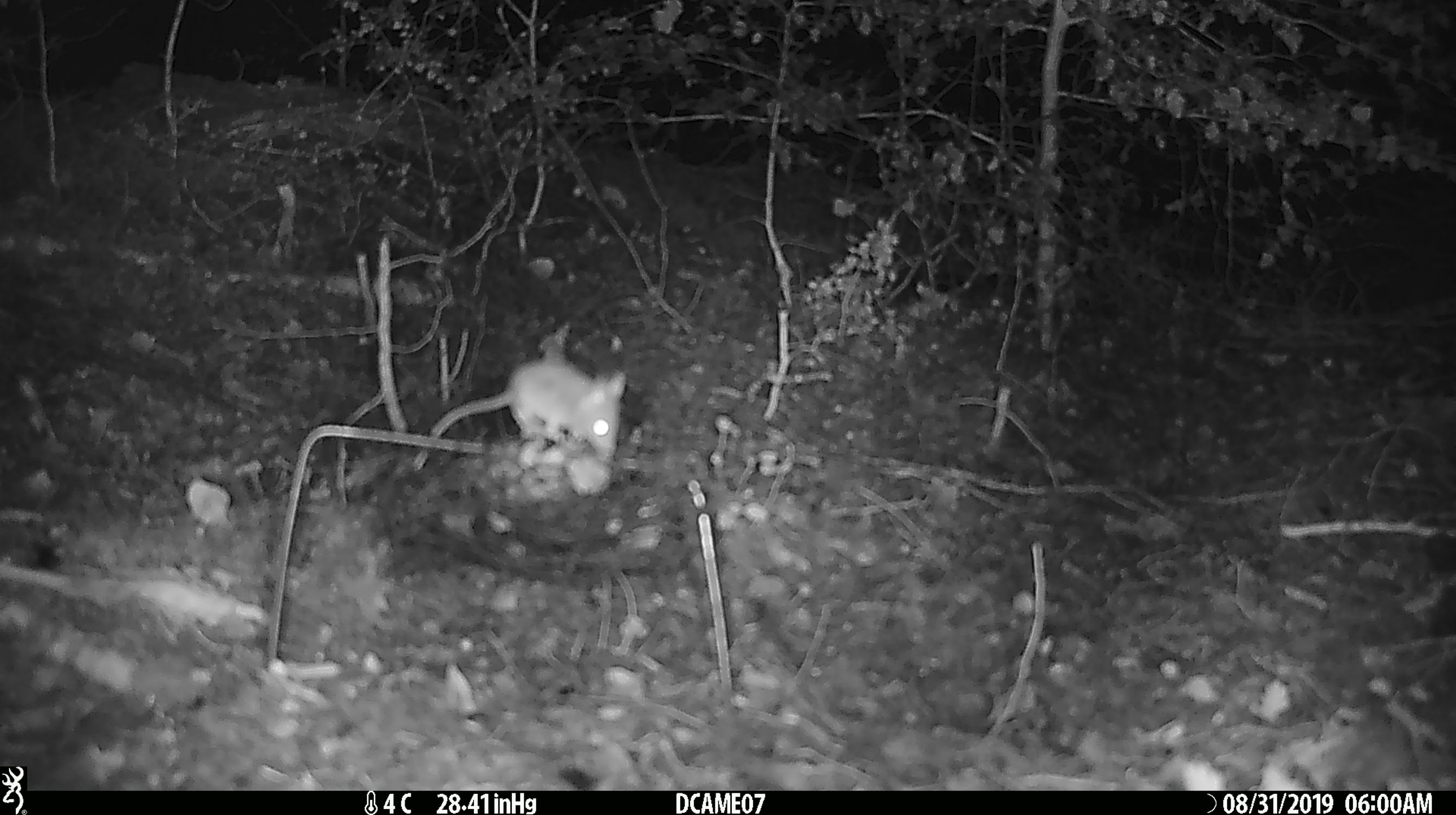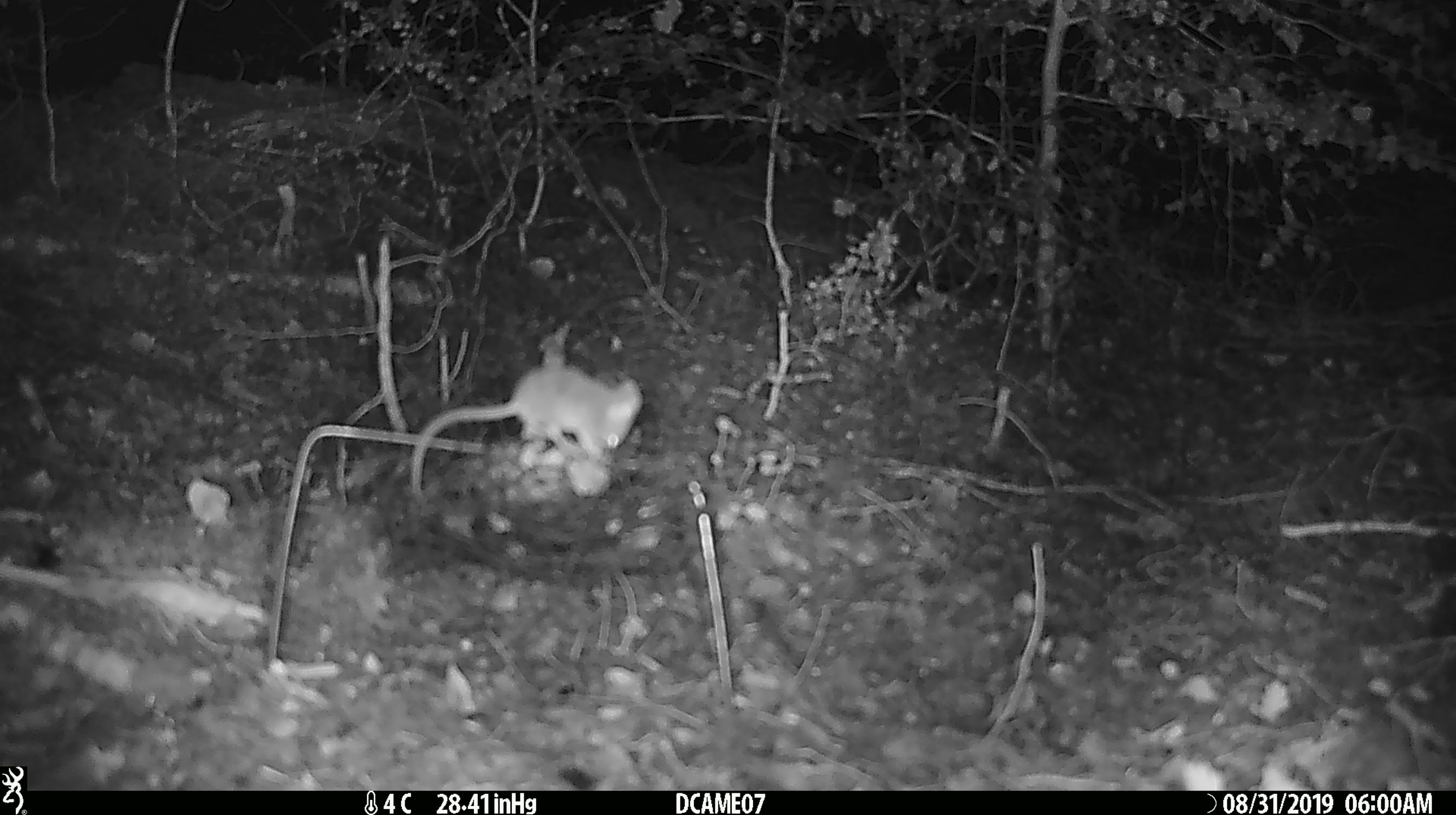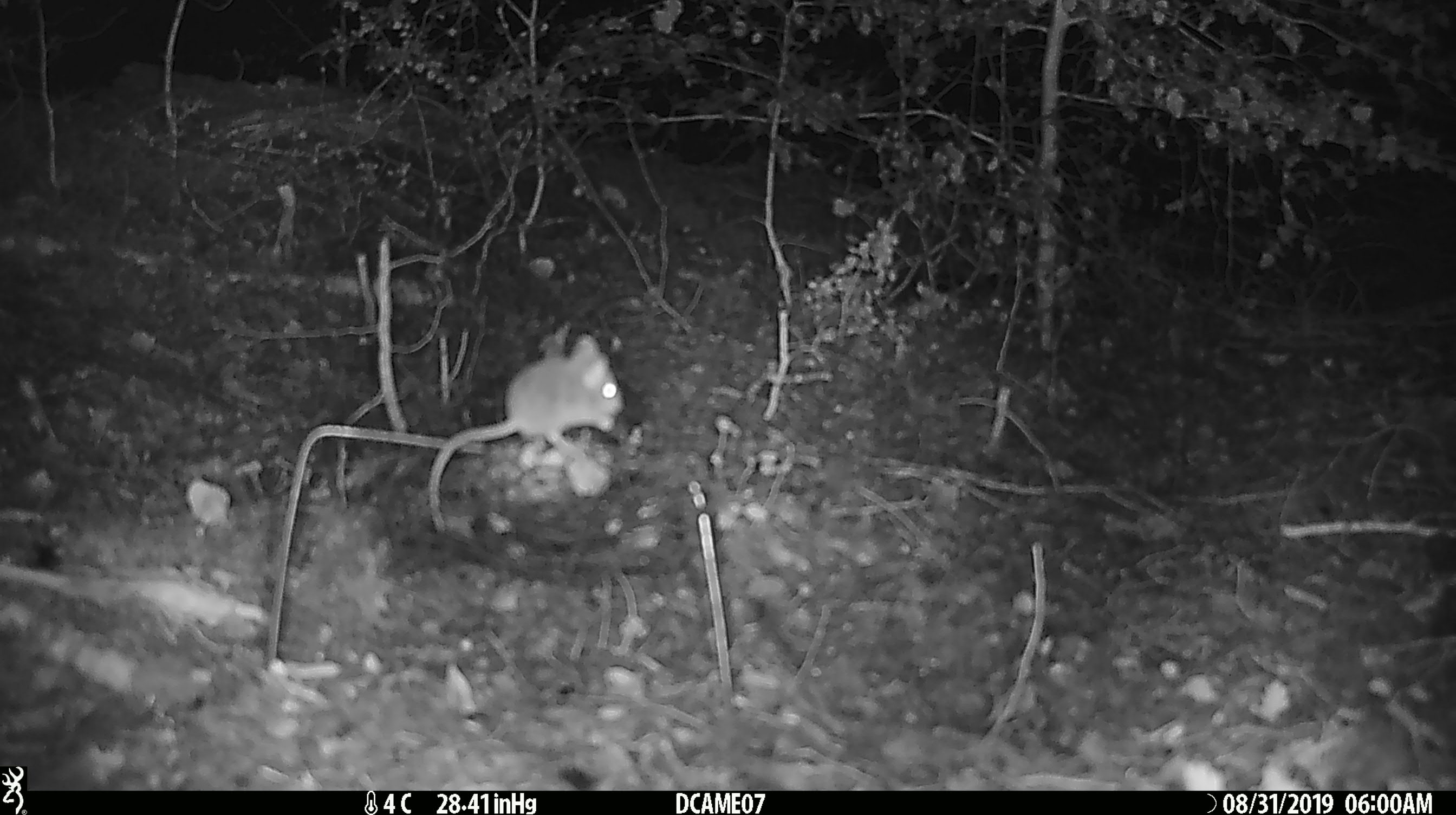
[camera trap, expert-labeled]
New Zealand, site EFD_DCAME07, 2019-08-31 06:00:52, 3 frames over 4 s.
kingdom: Animalia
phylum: Chordata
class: Mammalia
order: Rodentia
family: Muridae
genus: Mus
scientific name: Mus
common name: mouse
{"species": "mouse (Mus)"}